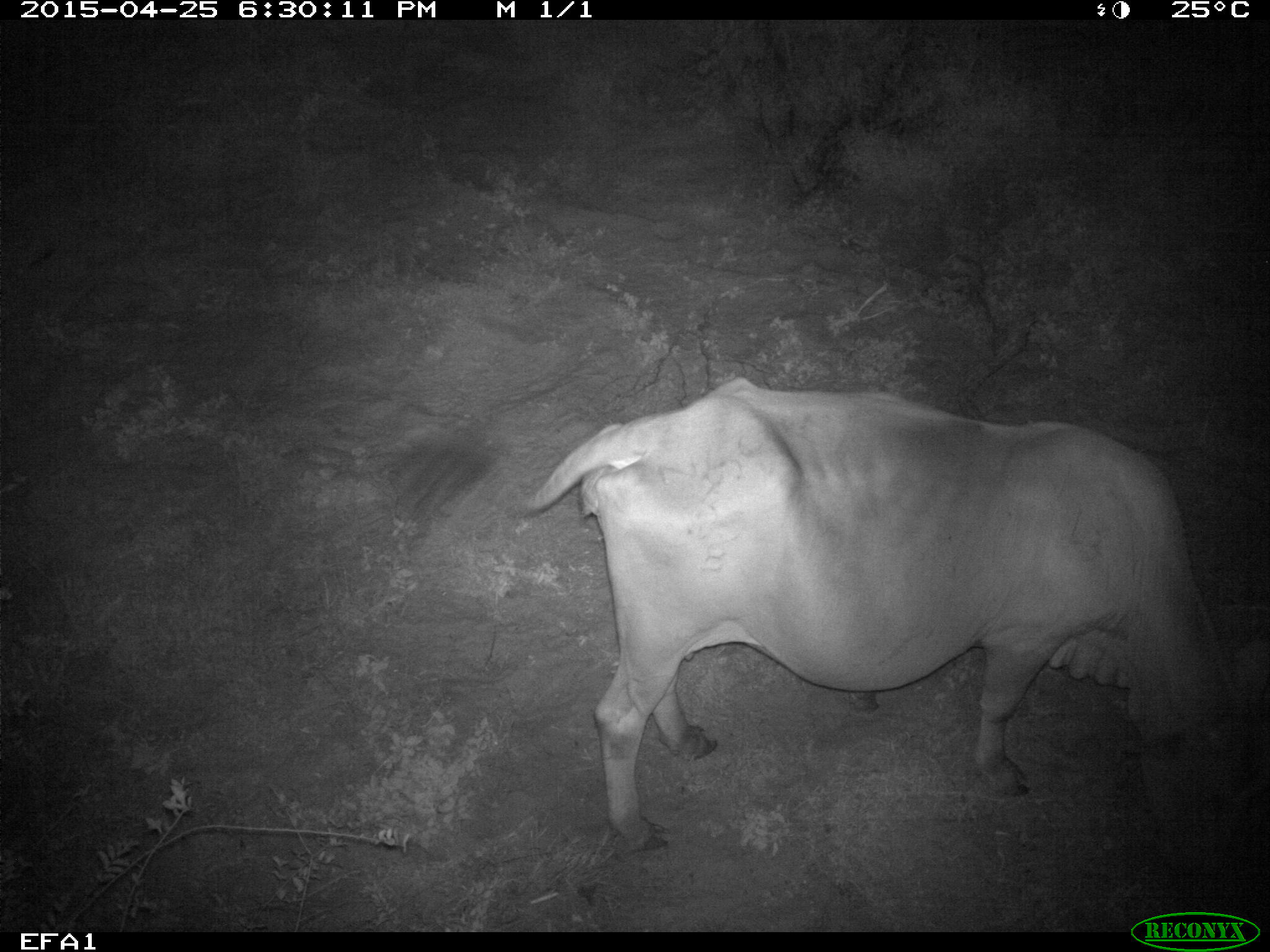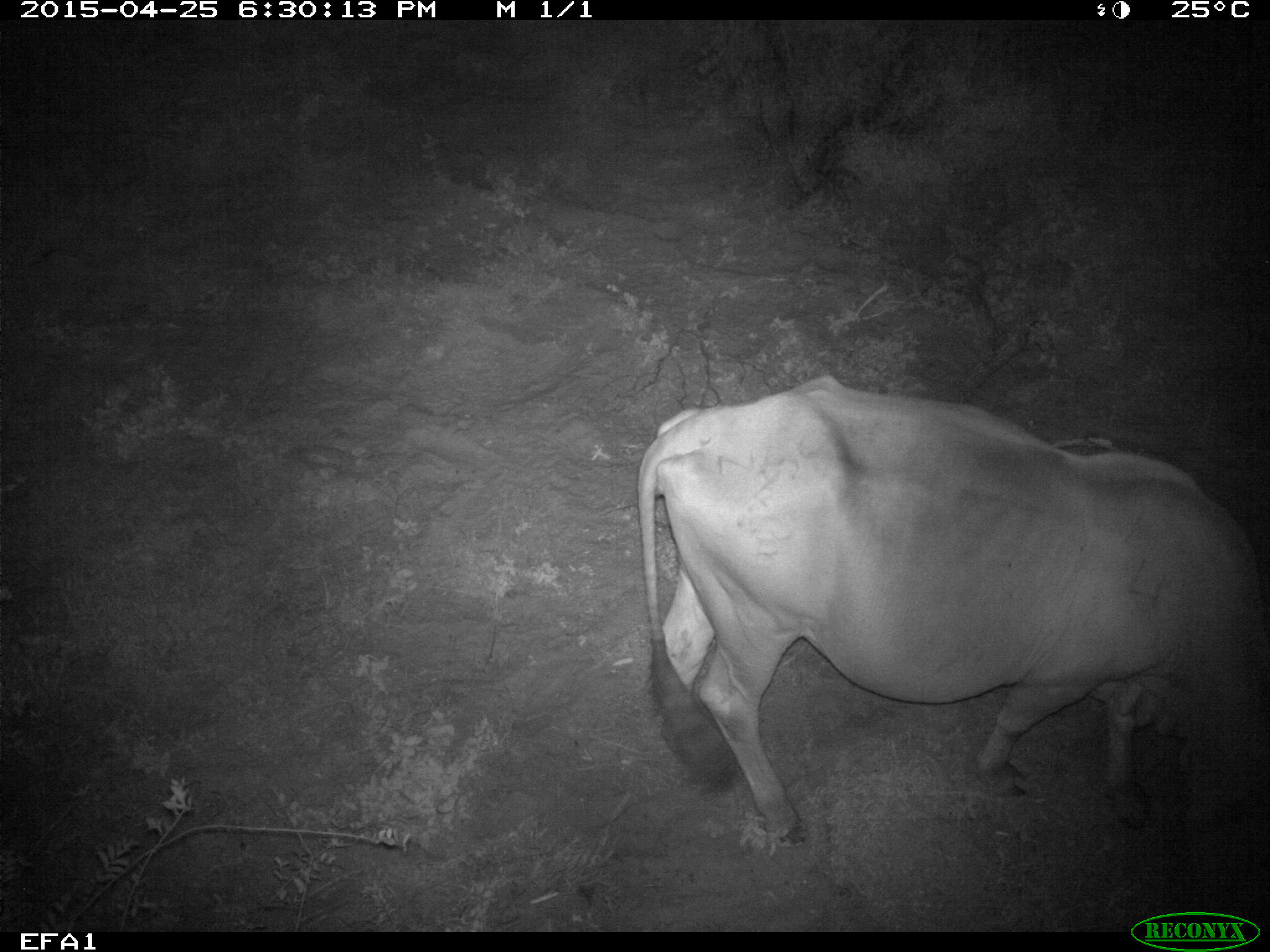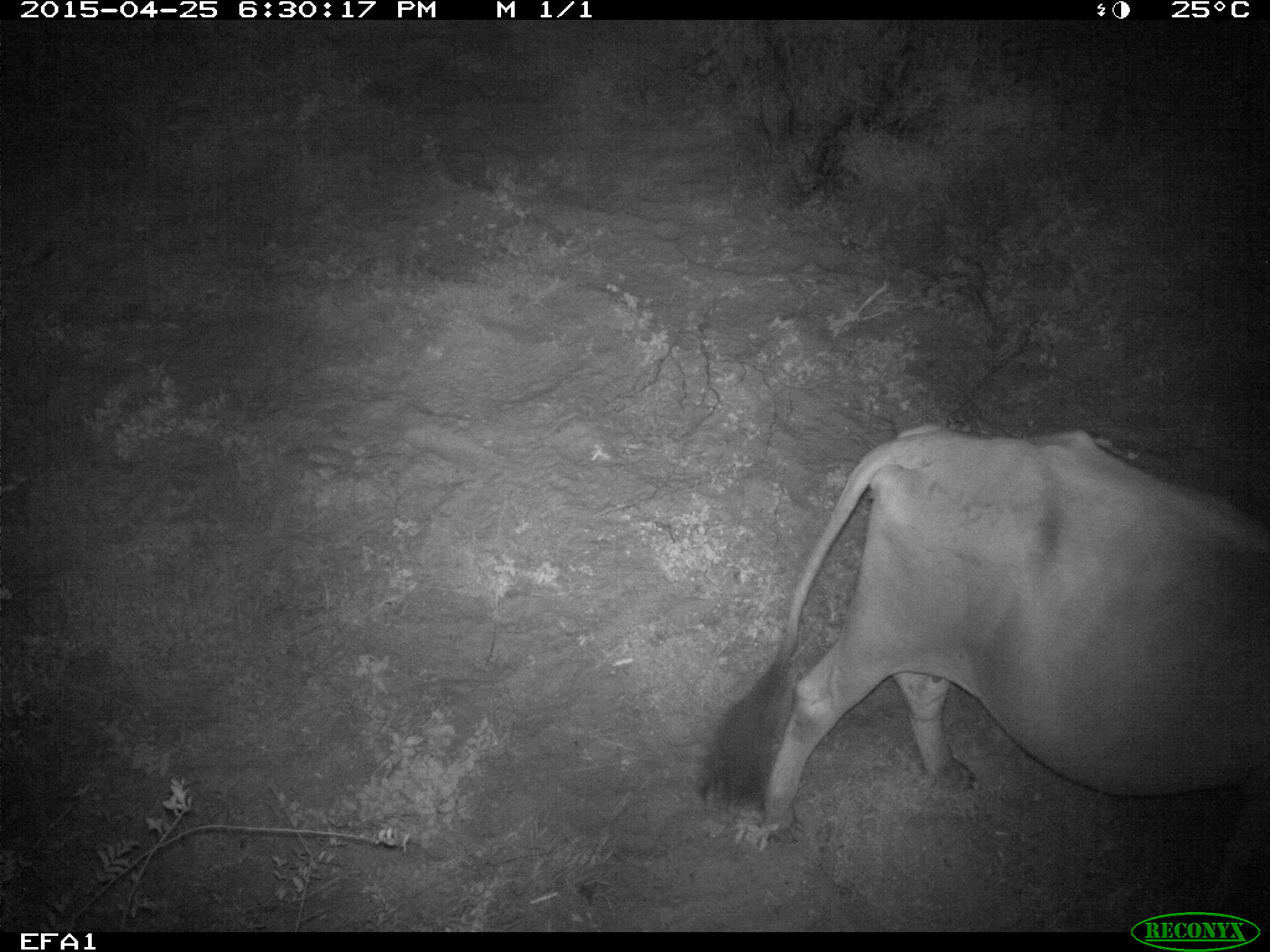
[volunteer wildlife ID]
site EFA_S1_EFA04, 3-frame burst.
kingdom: Animalia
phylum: Chordata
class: Mammalia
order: Artiodactyla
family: Bovidae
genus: Bos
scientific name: Bos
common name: cattle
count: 1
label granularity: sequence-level